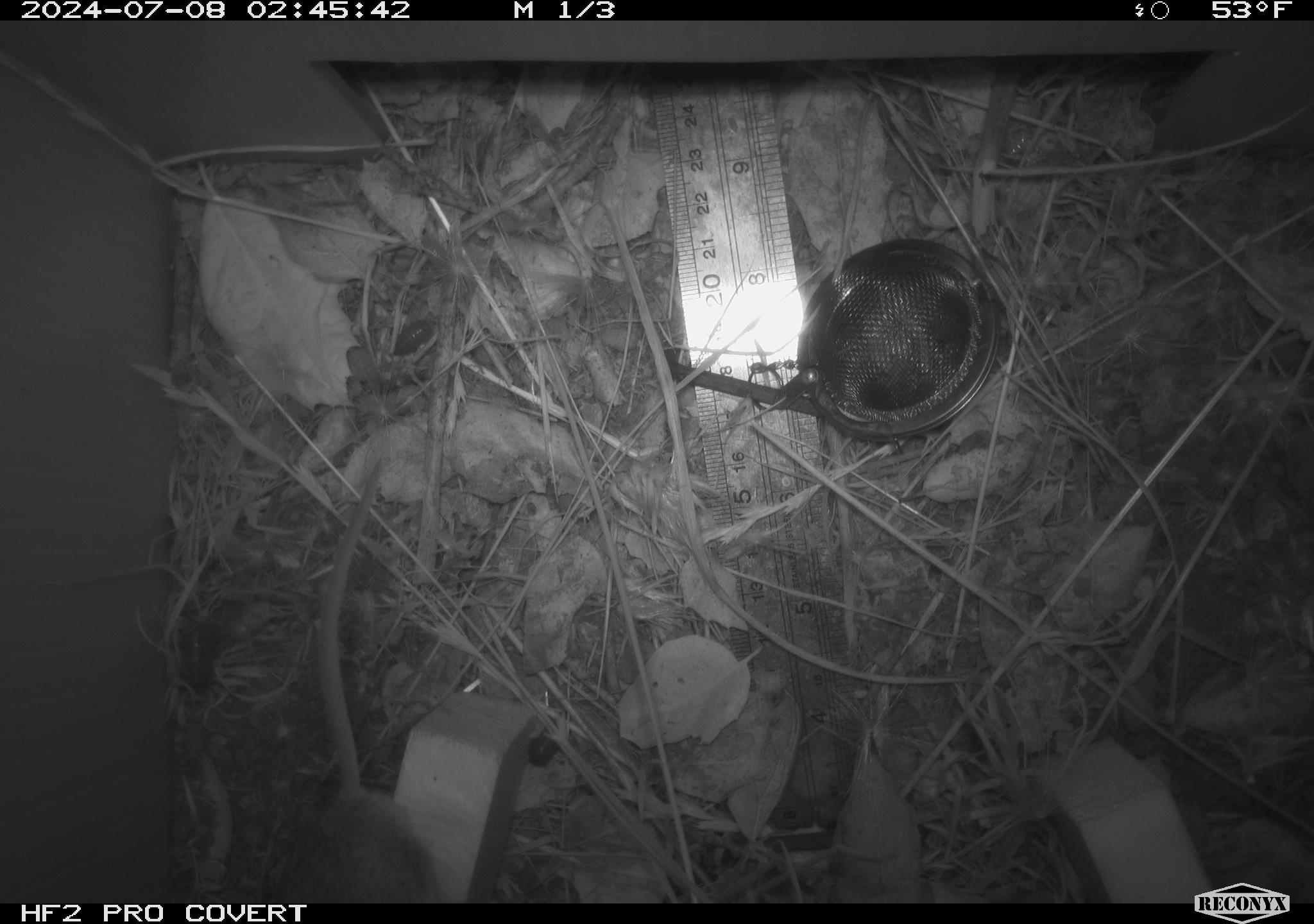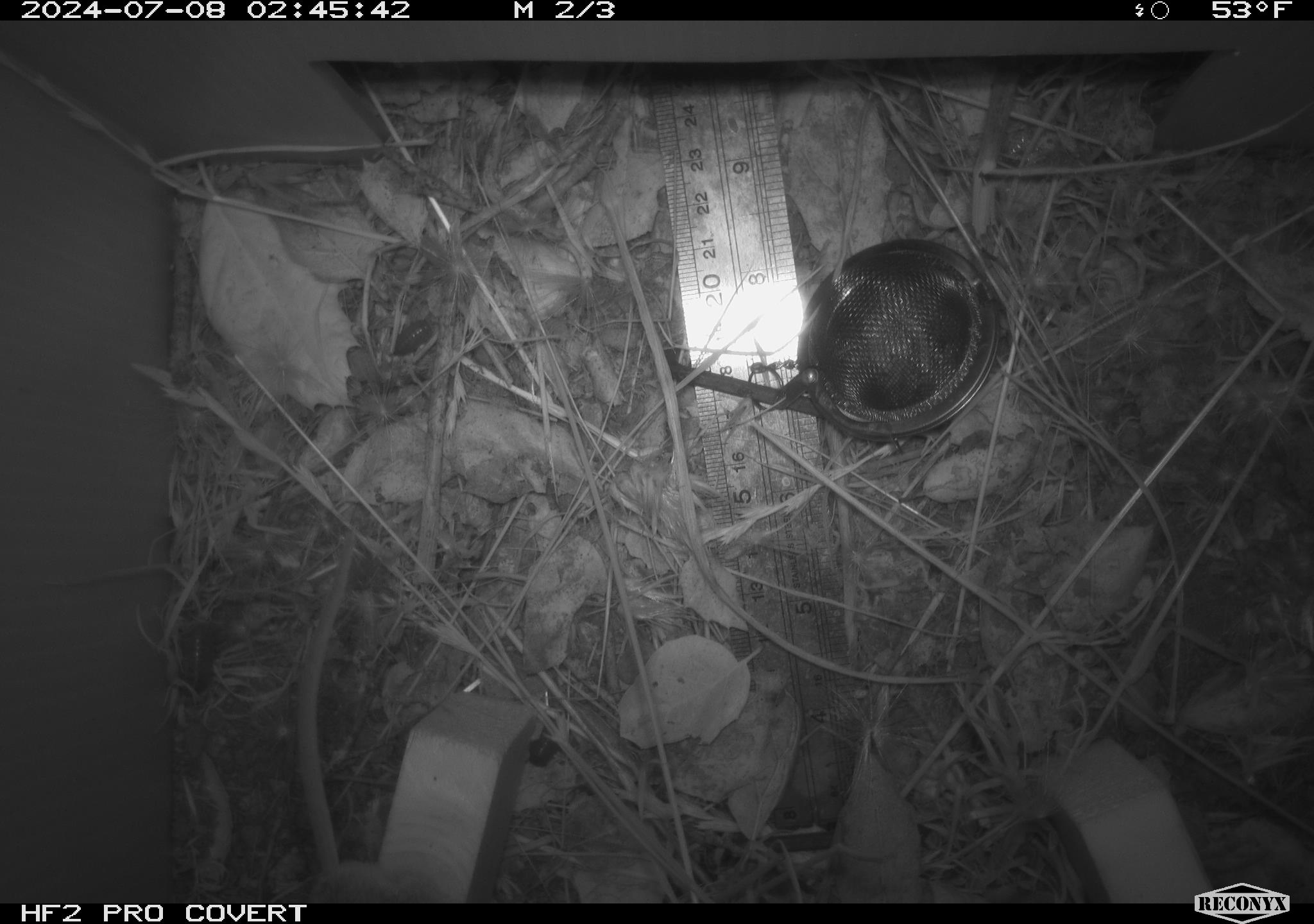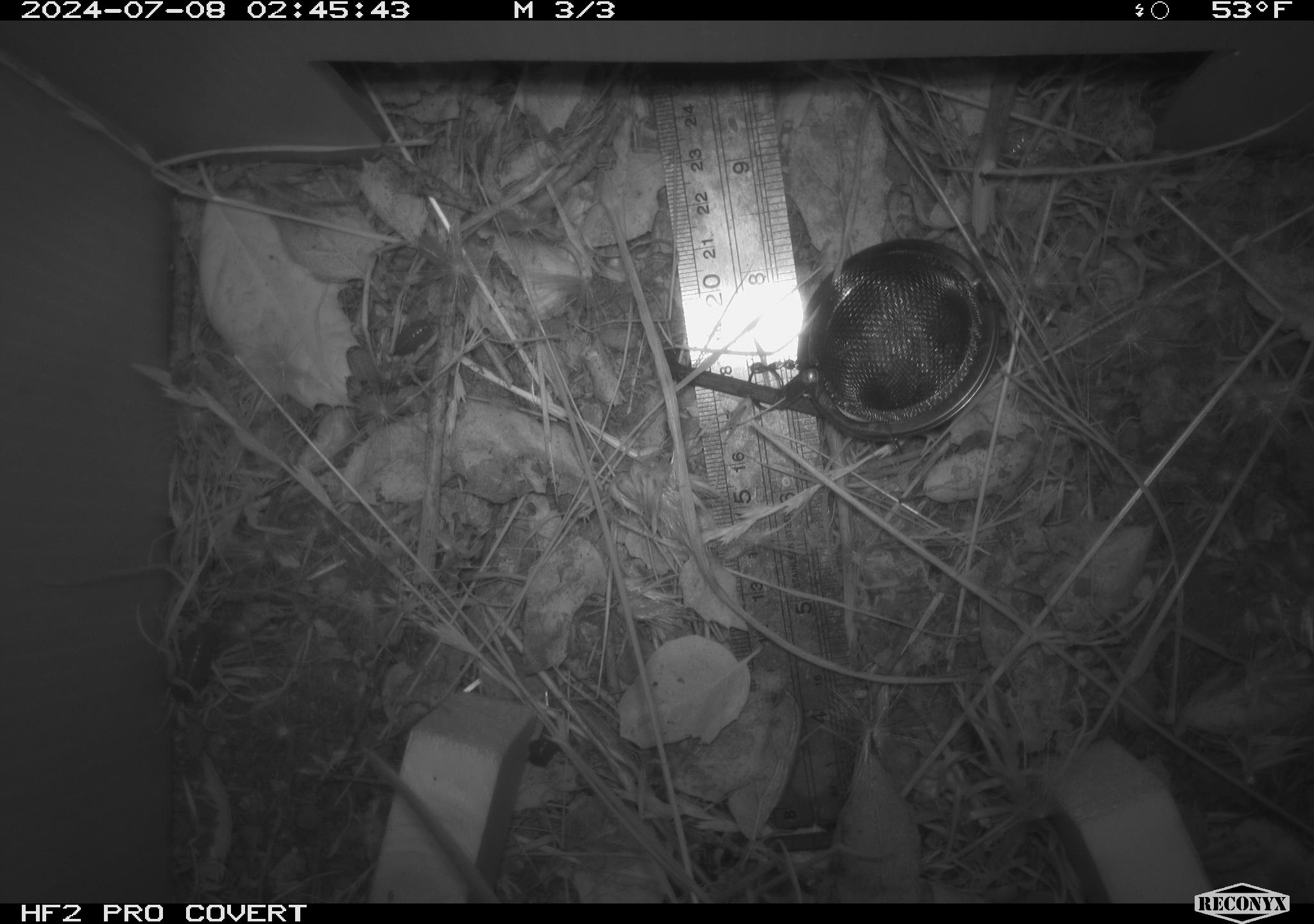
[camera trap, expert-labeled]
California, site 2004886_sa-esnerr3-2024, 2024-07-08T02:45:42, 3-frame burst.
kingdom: Animalia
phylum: Chordata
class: Mammalia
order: Rodentia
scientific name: Rodentia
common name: rodent